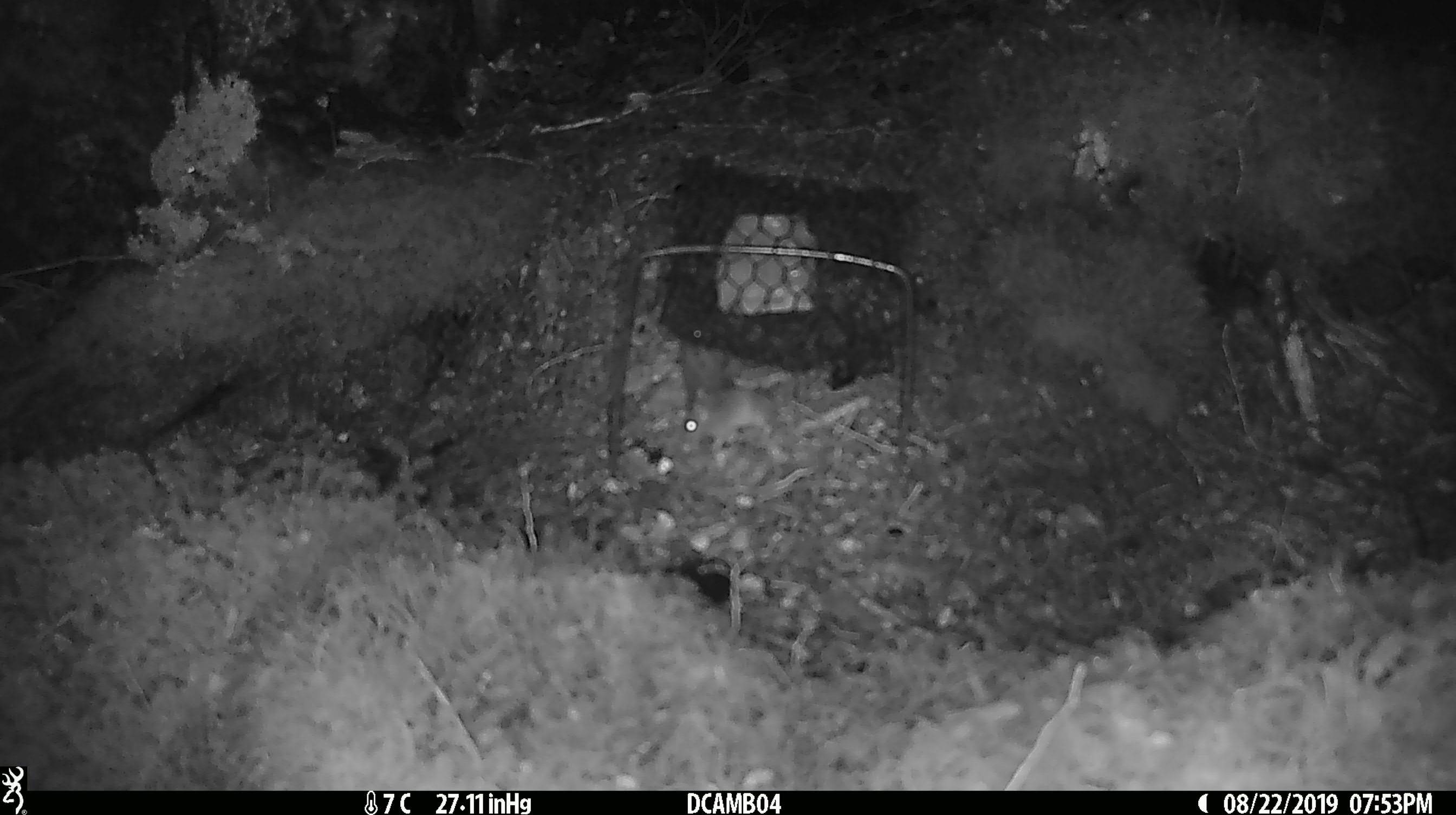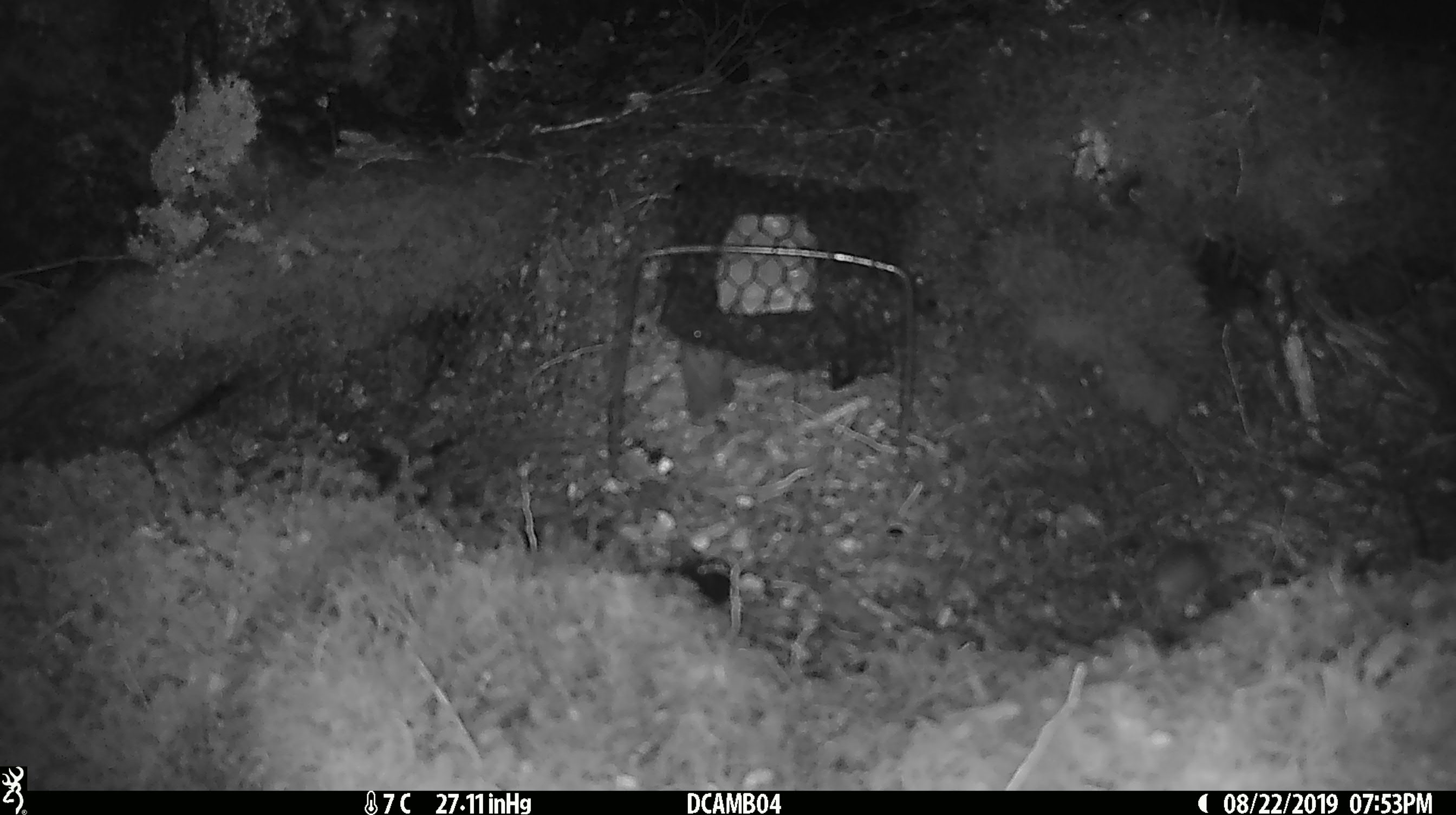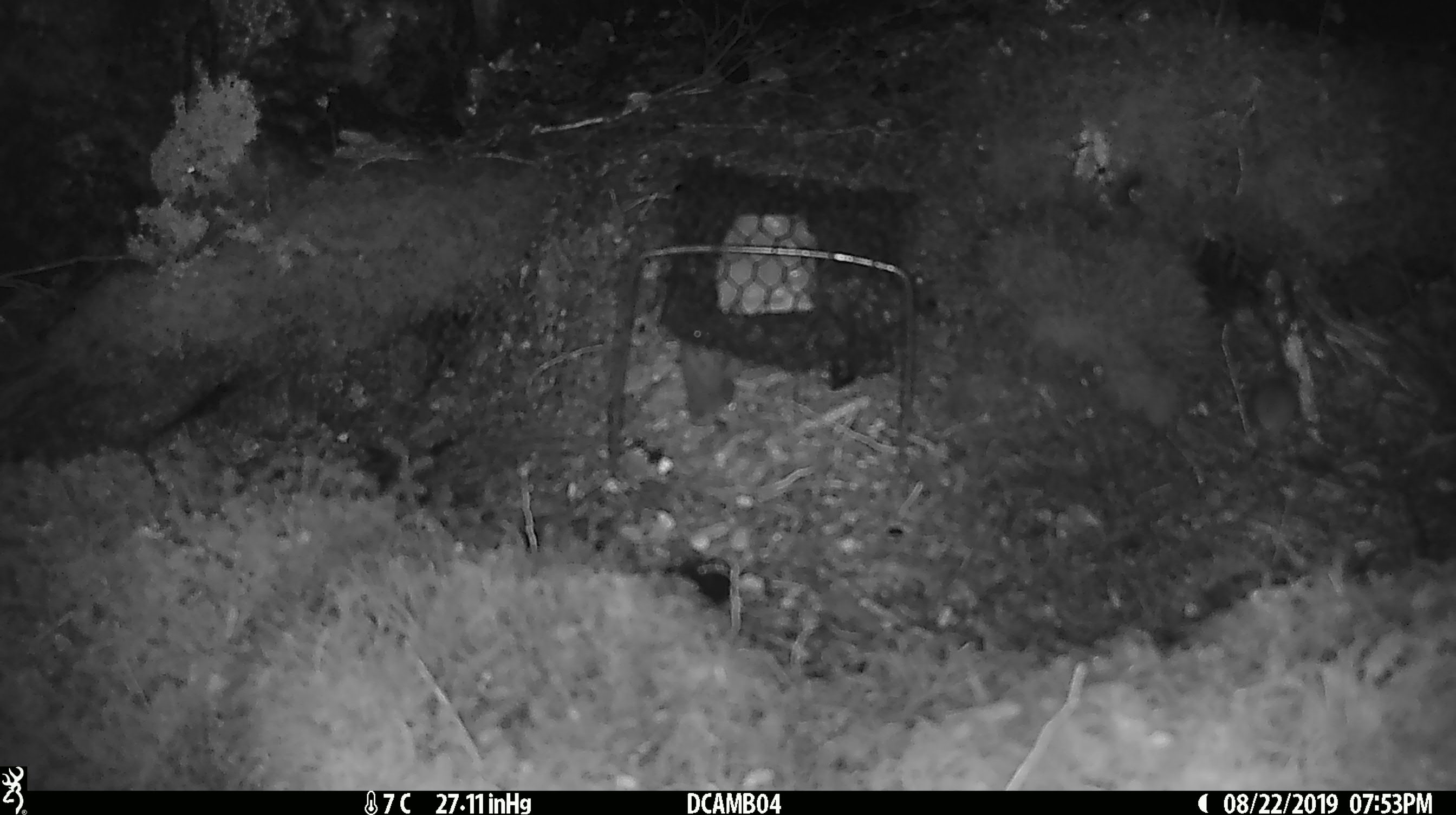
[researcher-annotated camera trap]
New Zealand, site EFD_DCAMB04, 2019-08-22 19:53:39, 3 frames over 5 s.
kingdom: Animalia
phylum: Chordata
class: Mammalia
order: Rodentia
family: Muridae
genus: Mus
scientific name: Mus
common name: mouse